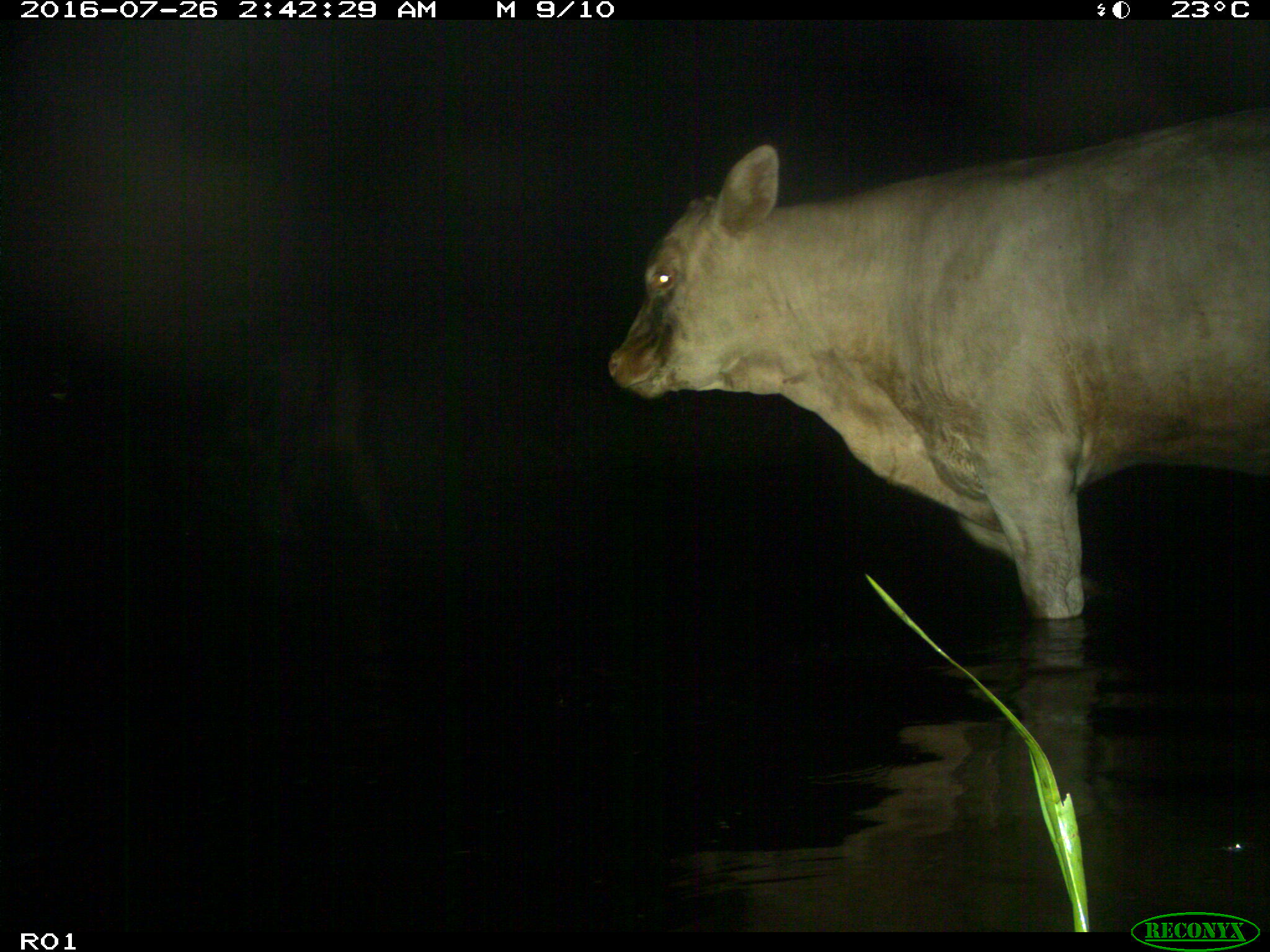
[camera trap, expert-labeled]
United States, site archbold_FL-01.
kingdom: Animalia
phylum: Chordata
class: Mammalia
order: Artiodactyla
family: Bovidae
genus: Bos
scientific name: Bos taurus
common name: domestic cow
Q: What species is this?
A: Bos taurus (domestic cow).